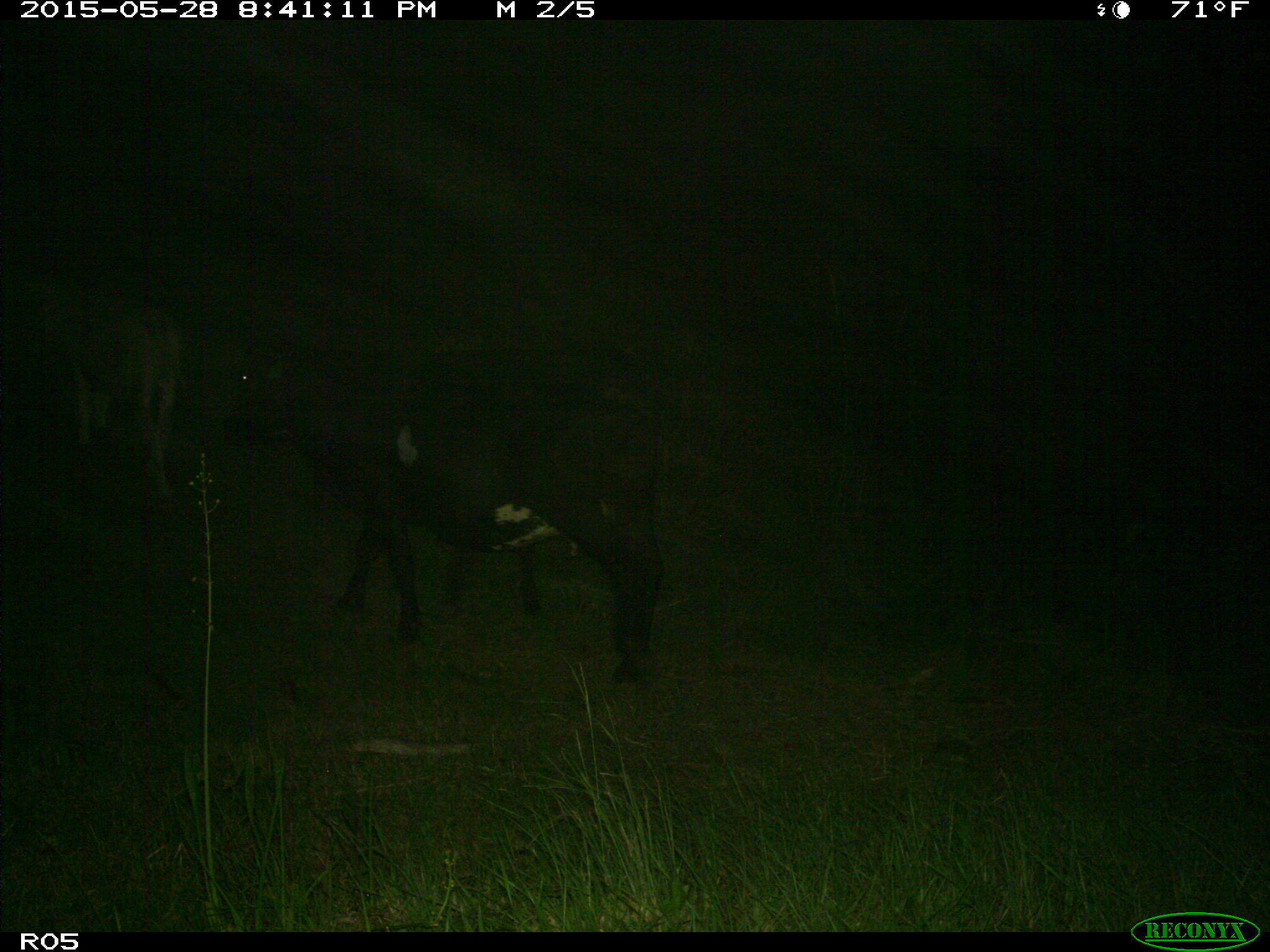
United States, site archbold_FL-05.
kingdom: Animalia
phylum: Chordata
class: Mammalia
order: Artiodactyla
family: Bovidae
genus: Bos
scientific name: Bos taurus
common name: domestic cow